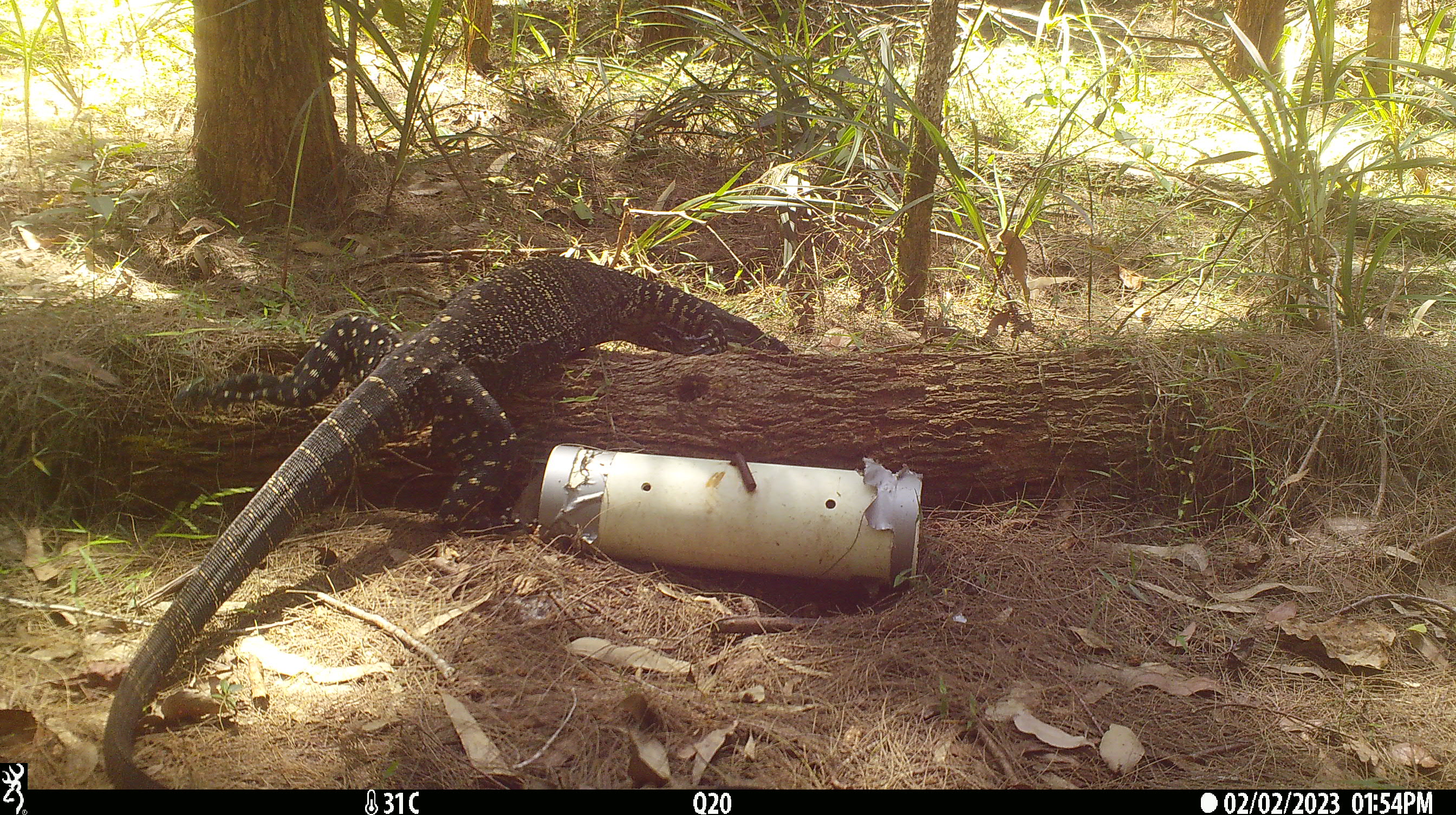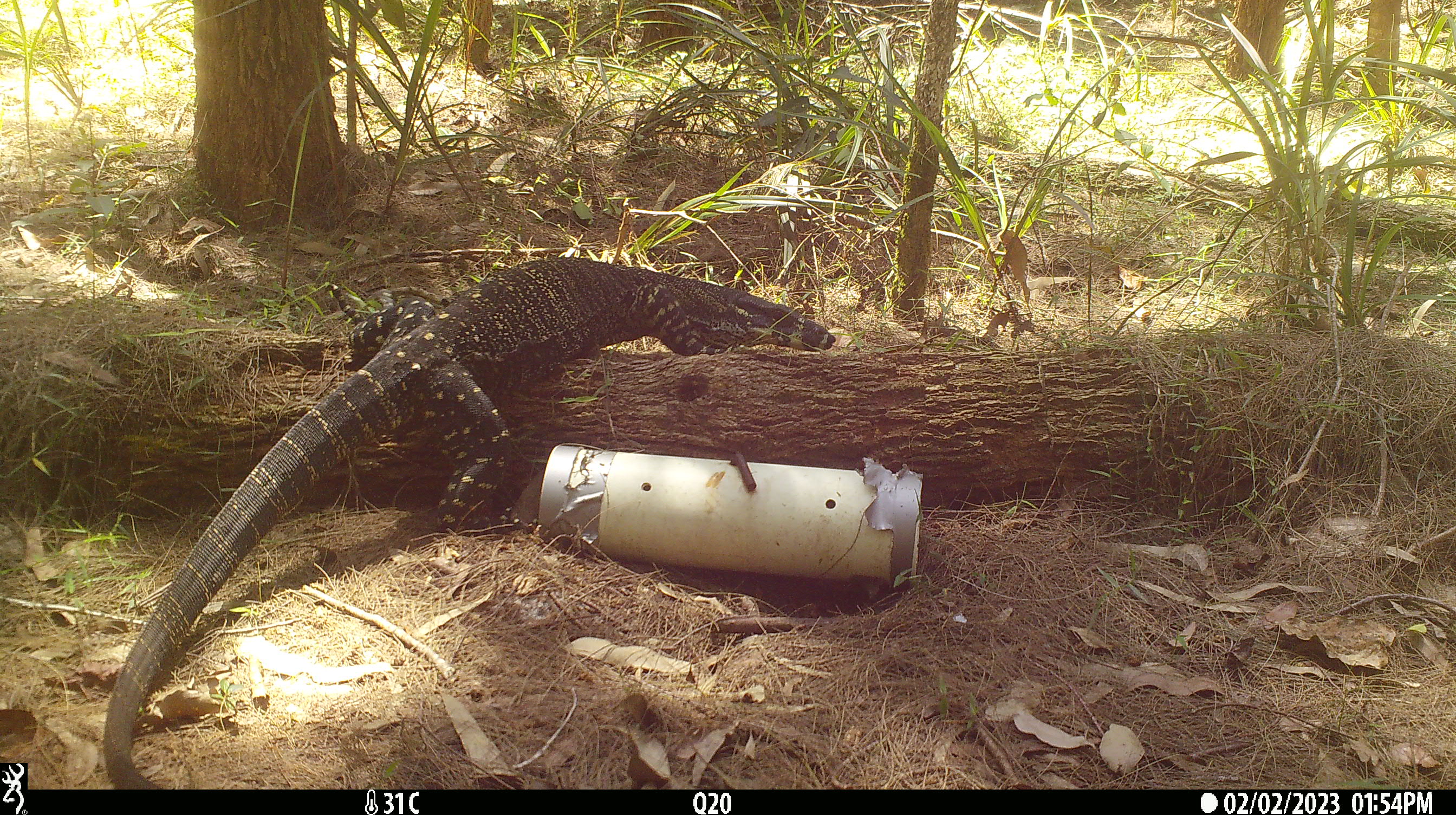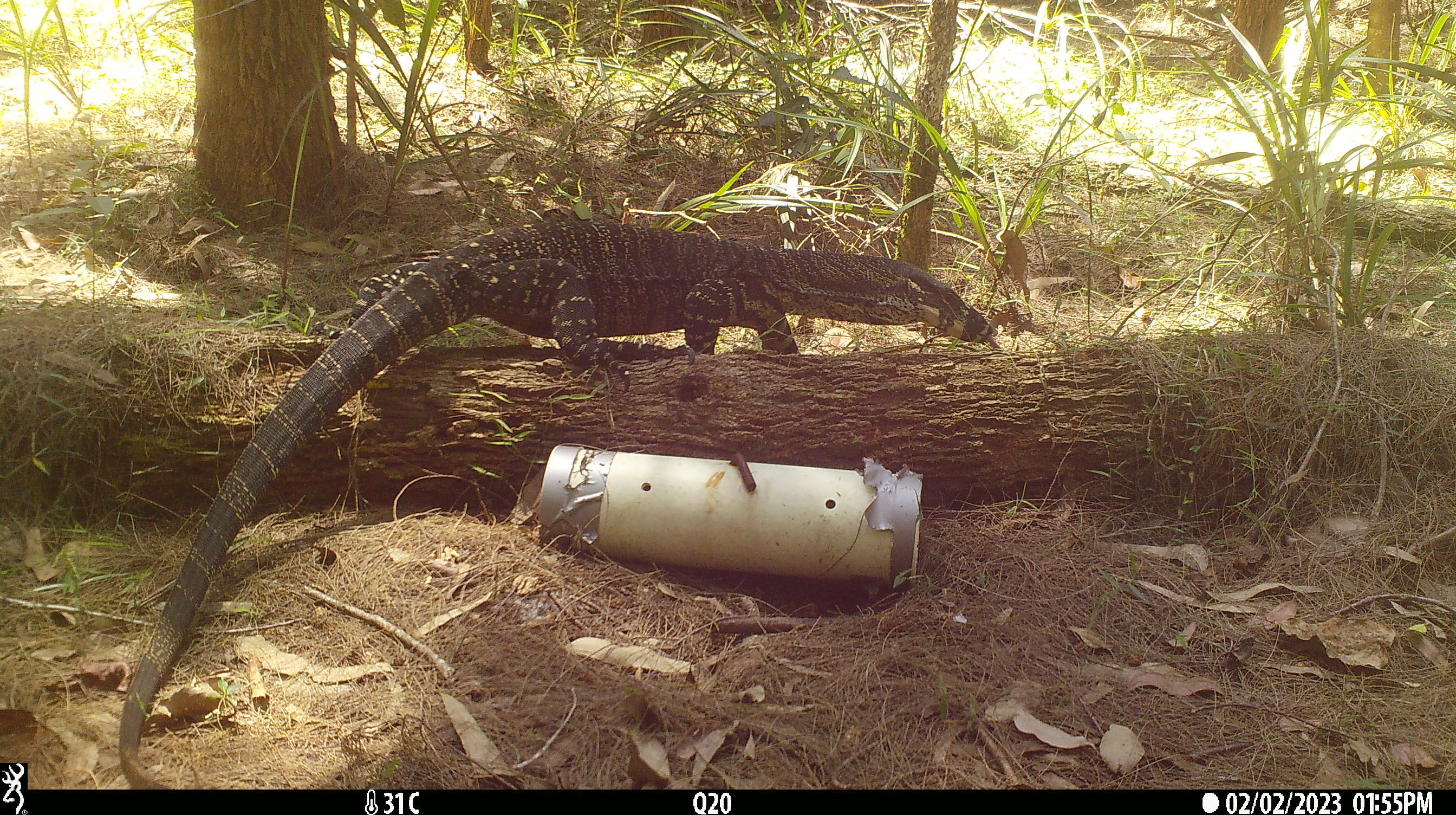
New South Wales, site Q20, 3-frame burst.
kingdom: Animalia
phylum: Chordata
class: Reptilia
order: Squamata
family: Varanidae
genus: Varanus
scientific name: Varanus varius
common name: lace monitor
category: goanna